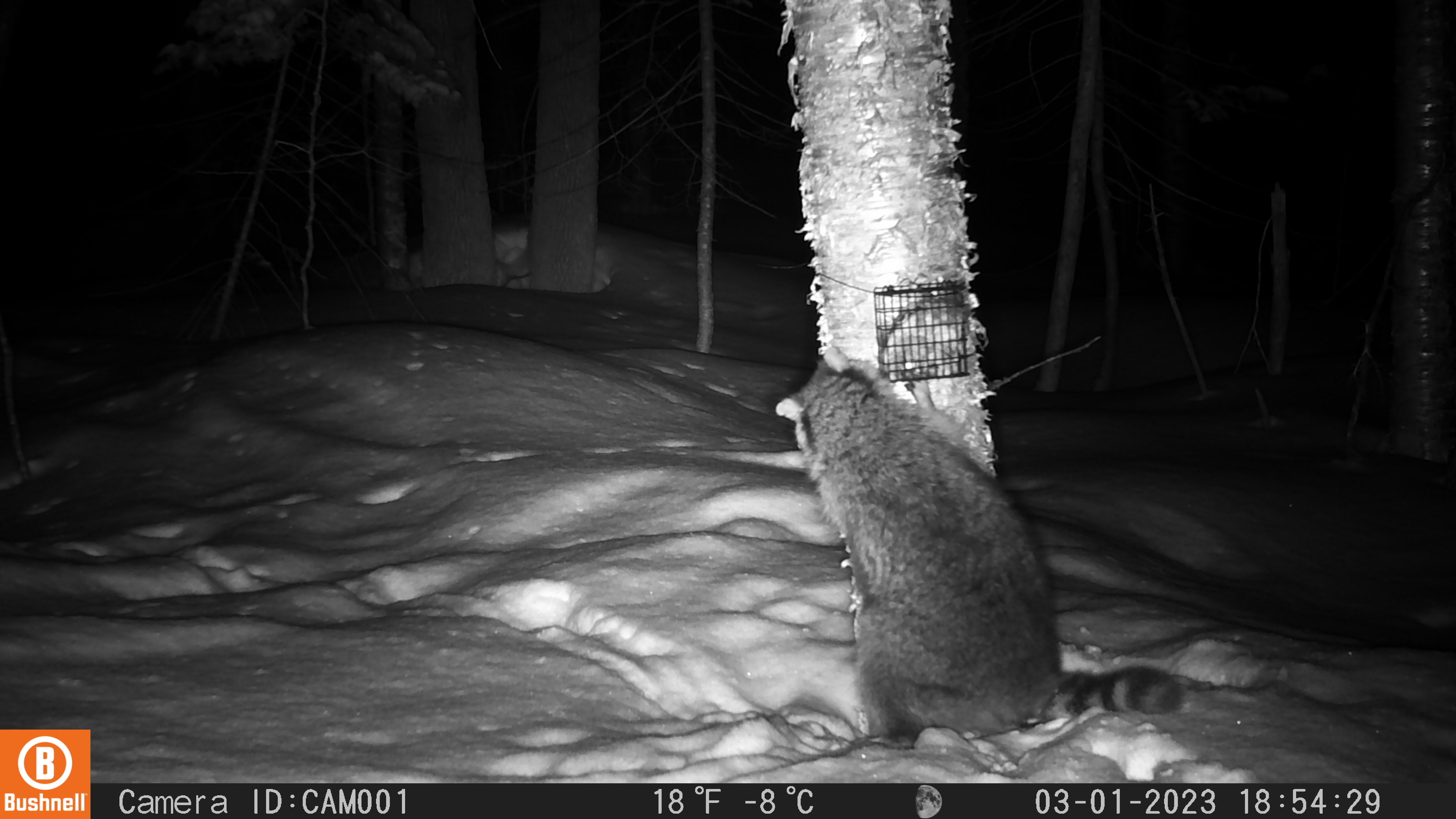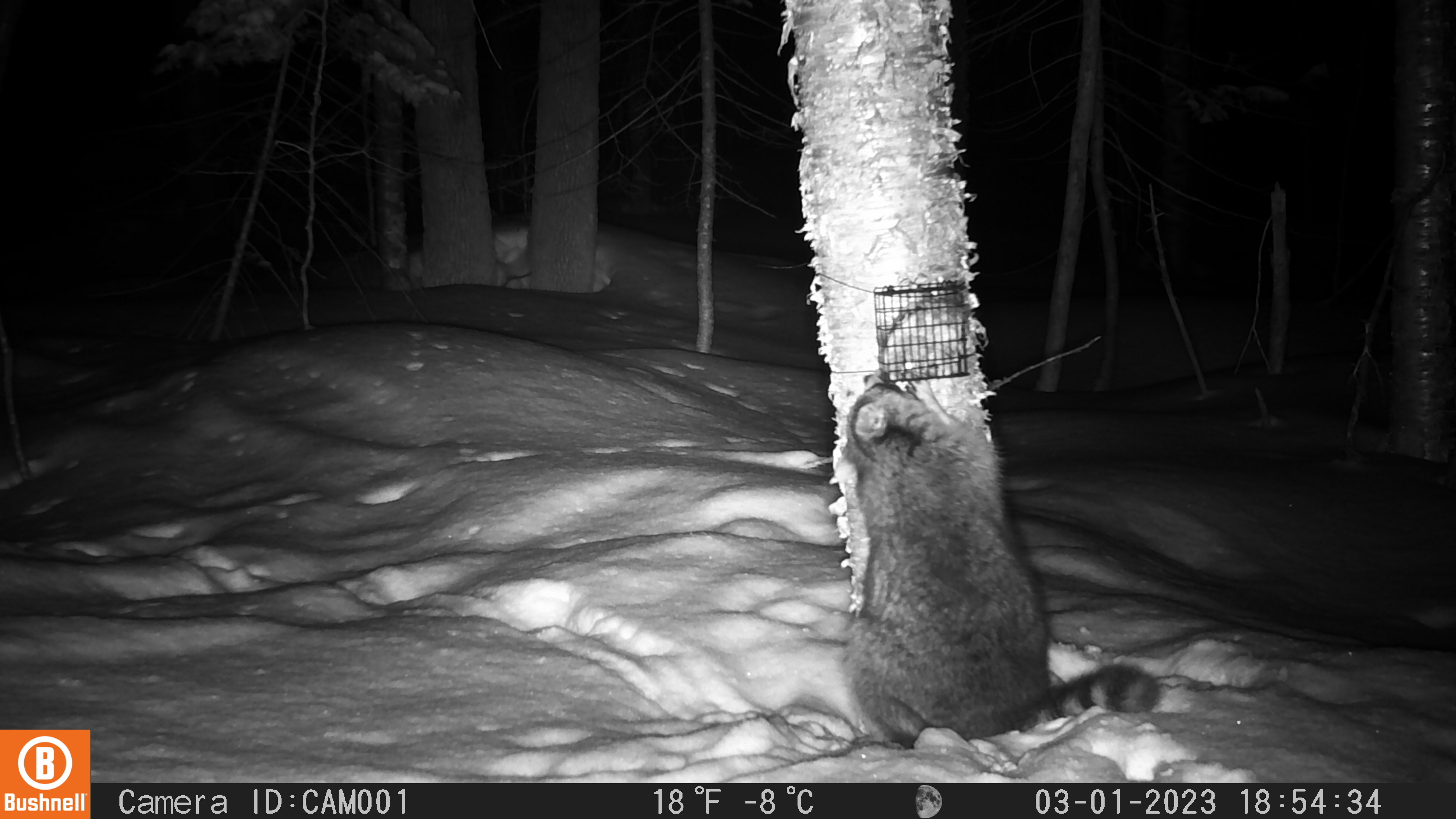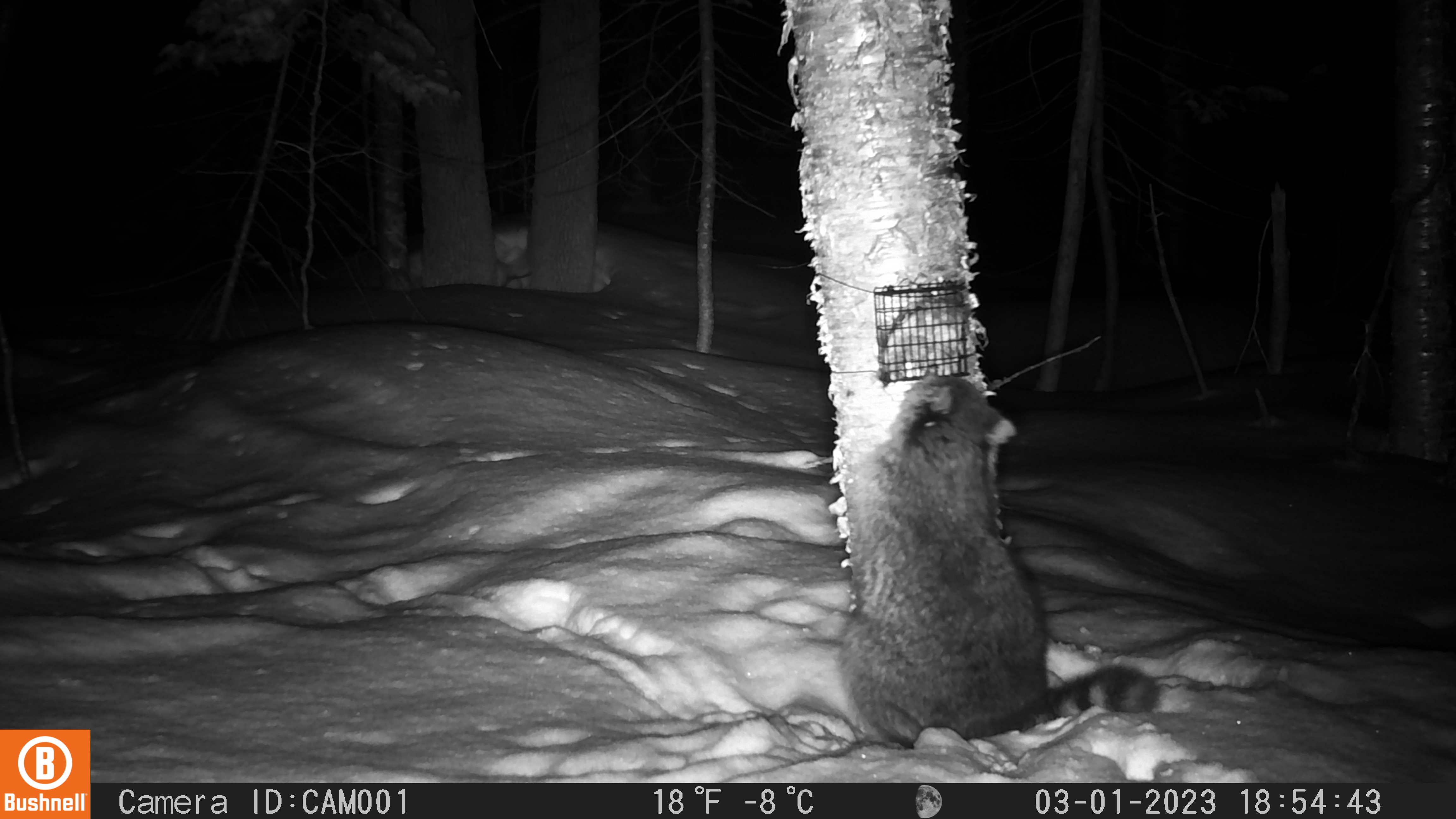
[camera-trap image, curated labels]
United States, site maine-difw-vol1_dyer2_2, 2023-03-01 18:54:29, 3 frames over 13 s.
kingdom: Animalia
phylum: Chordata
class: Mammalia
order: Carnivora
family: Procyonidae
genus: Procyon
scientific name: Procyon lotor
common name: raccoon